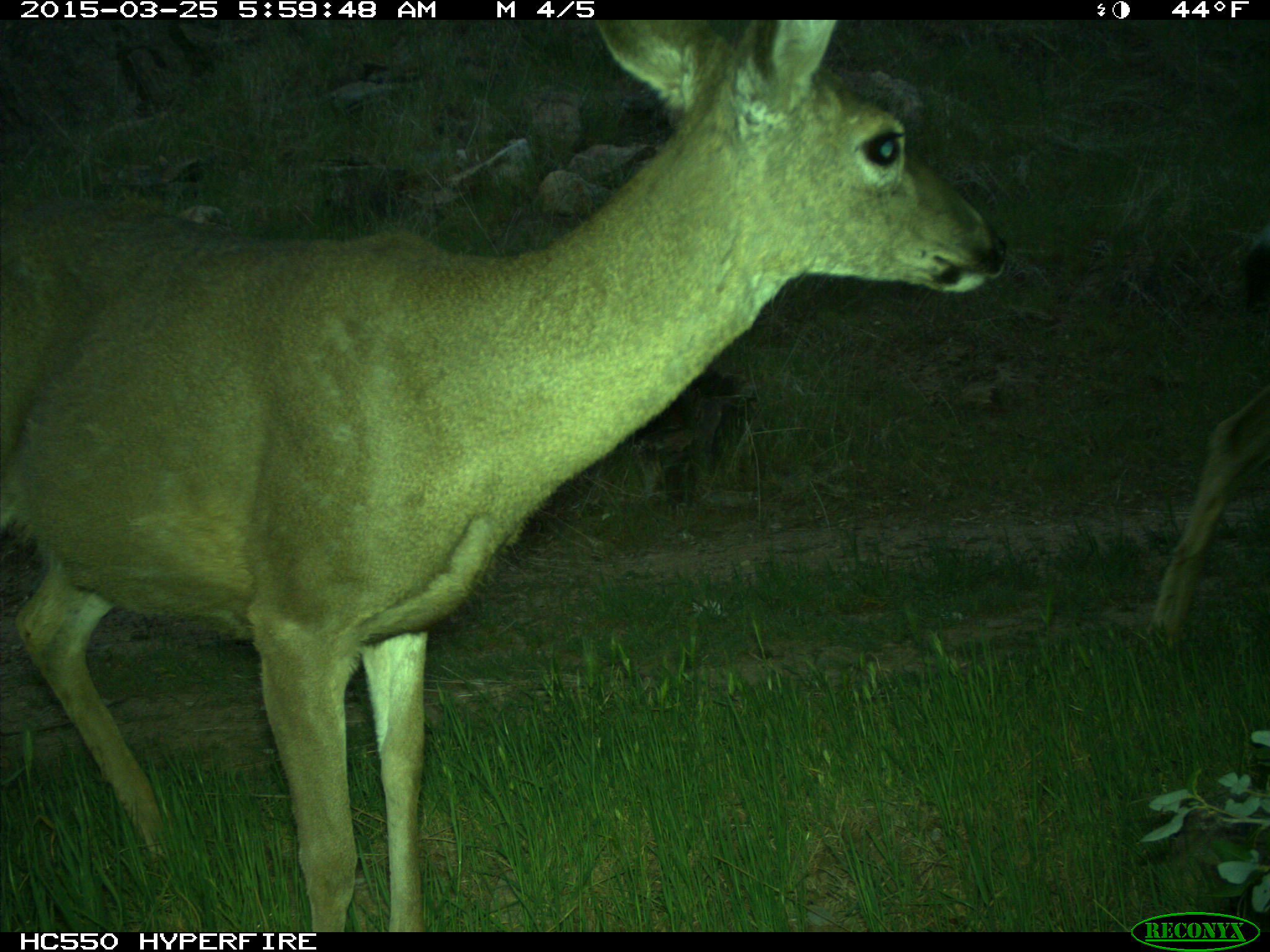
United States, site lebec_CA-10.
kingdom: Animalia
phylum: Chordata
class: Mammalia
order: Artiodactyla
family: Cervidae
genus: Odocoileus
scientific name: Odocoileus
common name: deer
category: unidentified deer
Unidentified deer (deer) (Odocoileus).